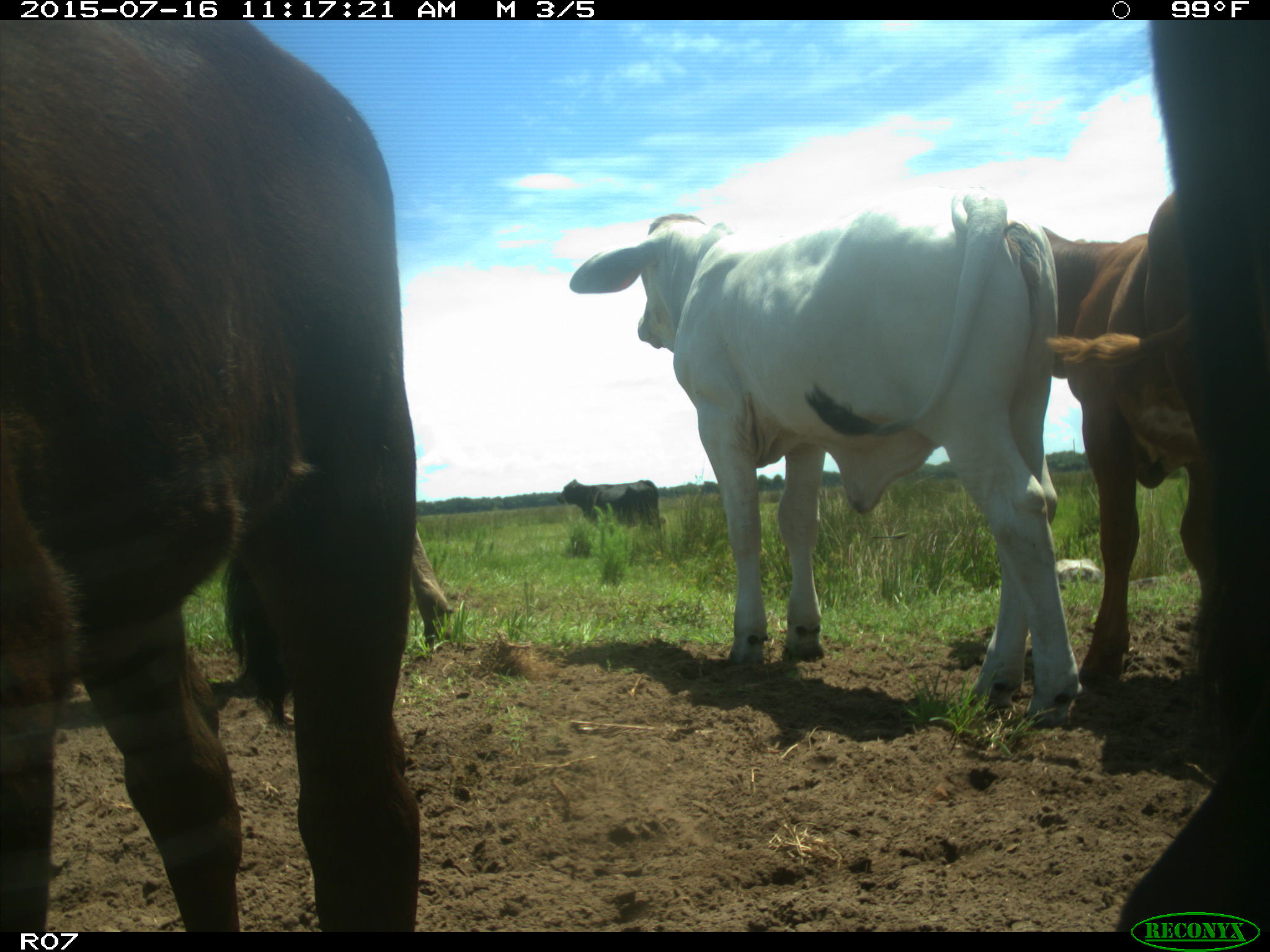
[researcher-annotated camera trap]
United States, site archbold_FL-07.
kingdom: Animalia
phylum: Chordata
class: Mammalia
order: Artiodactyla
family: Bovidae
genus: Bos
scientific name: Bos taurus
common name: domestic cow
Bos taurus (domestic cow).